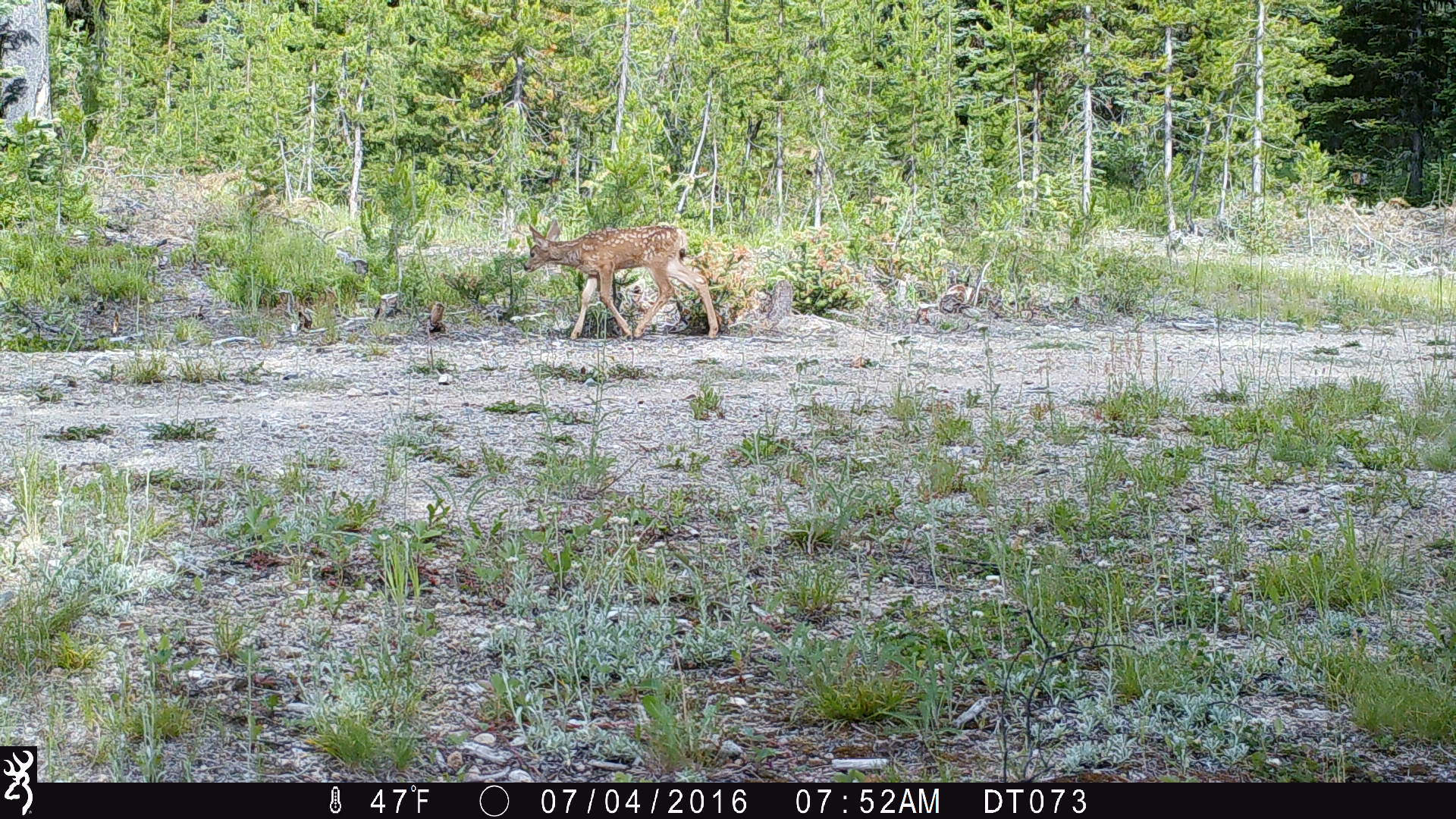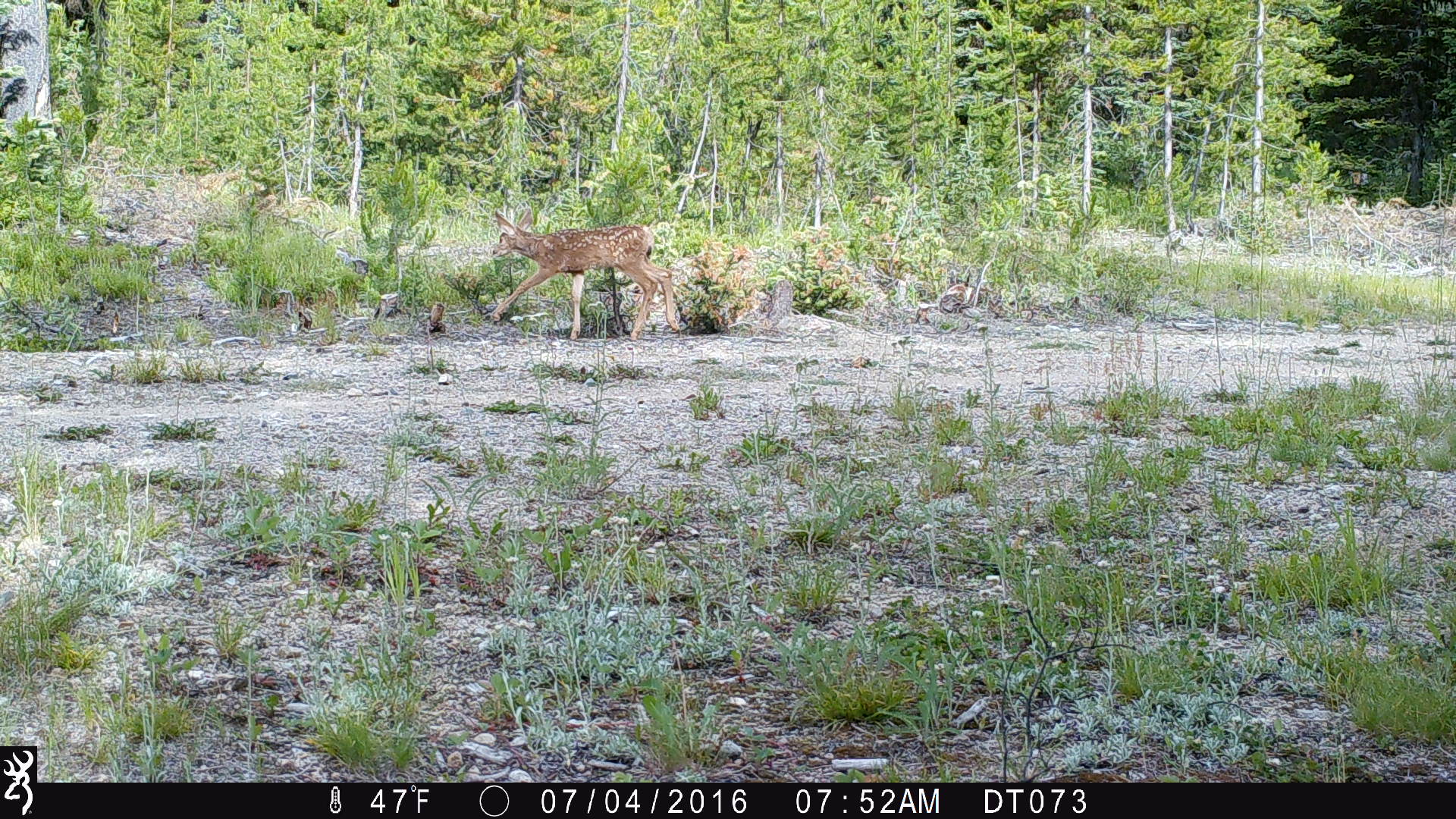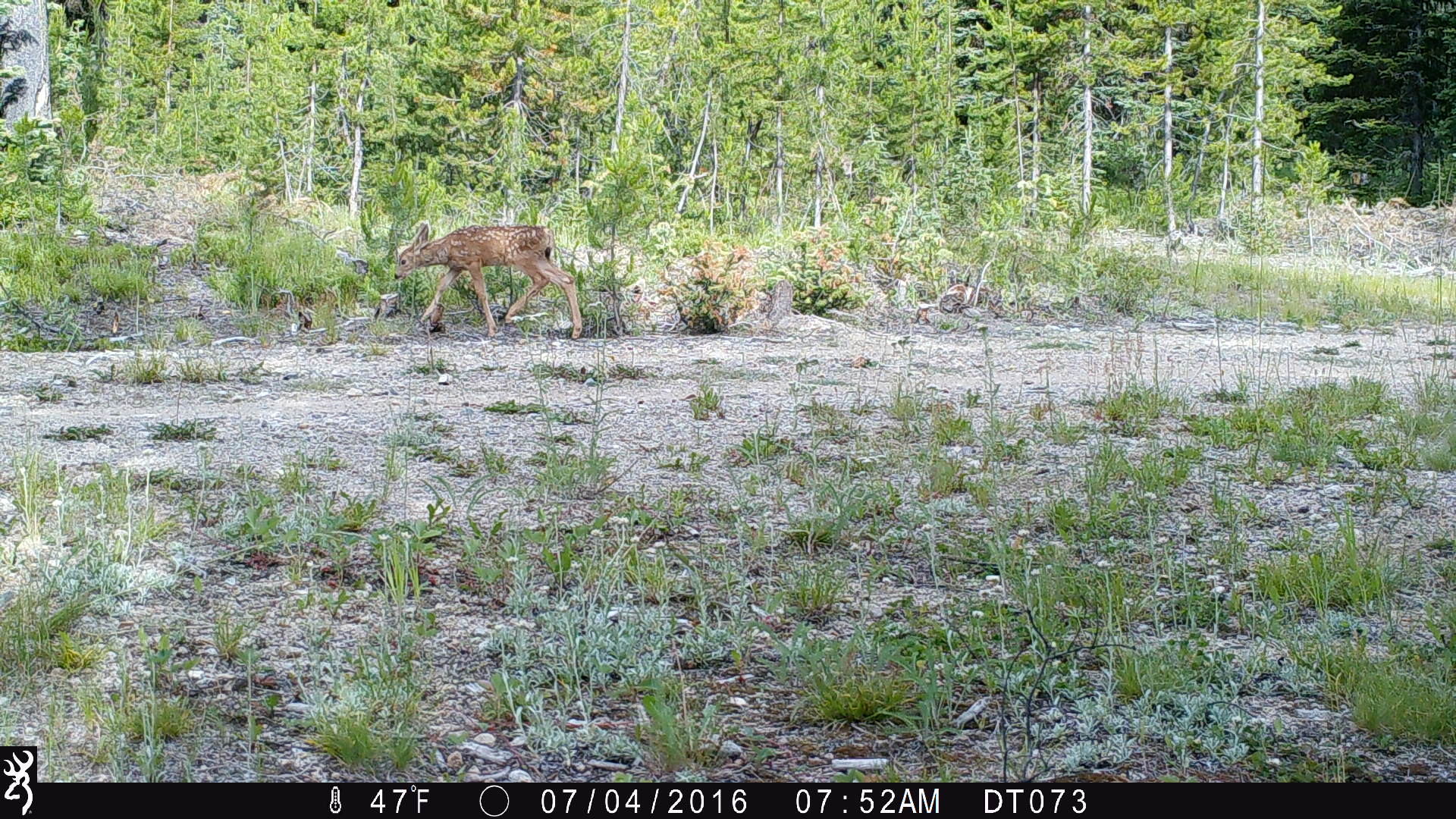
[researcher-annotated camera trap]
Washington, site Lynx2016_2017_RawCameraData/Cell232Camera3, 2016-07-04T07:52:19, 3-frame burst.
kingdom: Animalia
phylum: Chordata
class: Mammalia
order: Artiodactyla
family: Cervidae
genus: Odocoileus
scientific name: Odocoileus hemionus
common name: mule deer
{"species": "Odocoileus hemionus (mule deer)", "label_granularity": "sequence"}